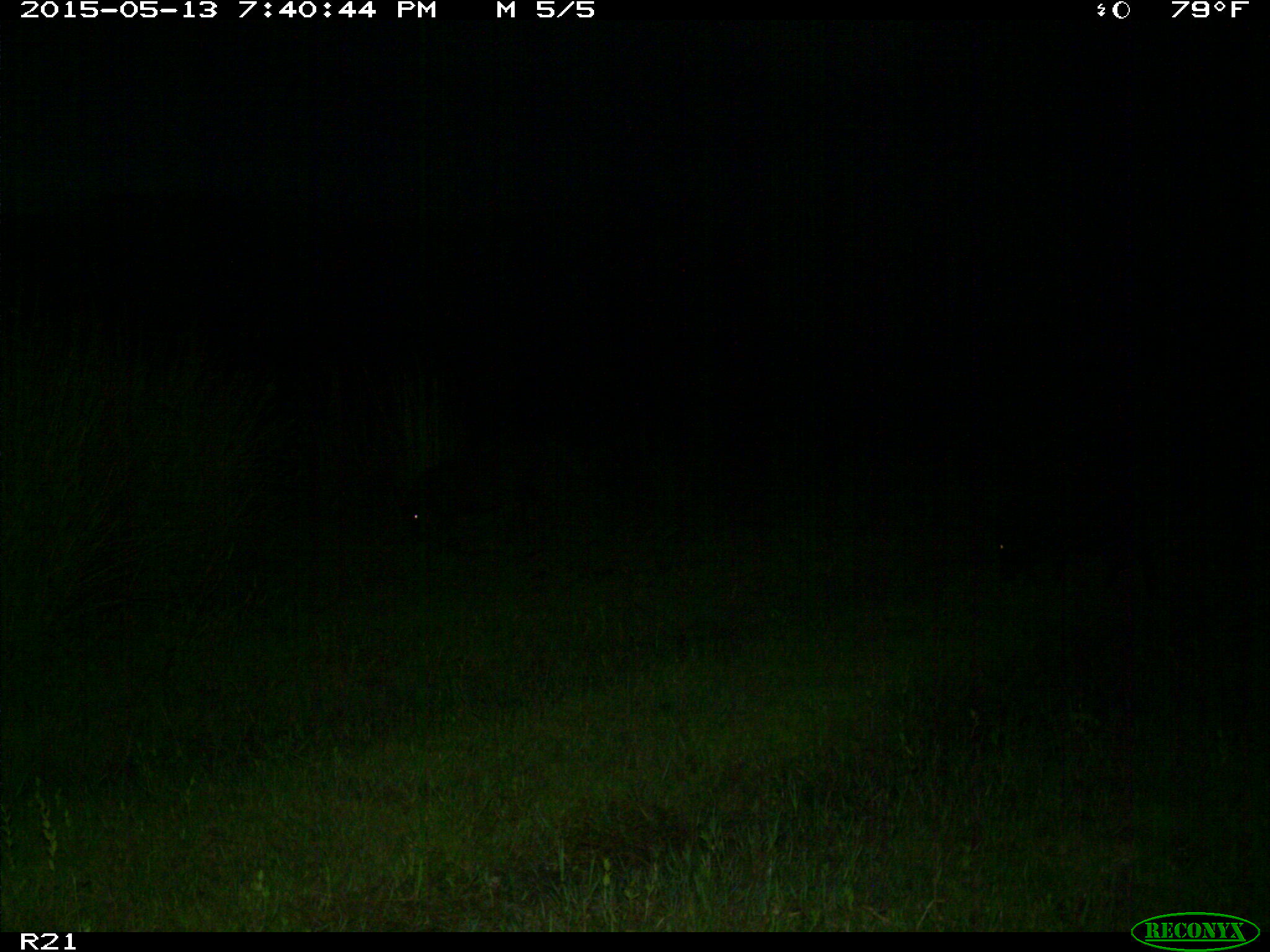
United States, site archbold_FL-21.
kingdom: Animalia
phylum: Chordata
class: Mammalia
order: Artiodactyla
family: Suidae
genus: Sus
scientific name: Sus scrofa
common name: wild boar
Sus scrofa (wild boar).